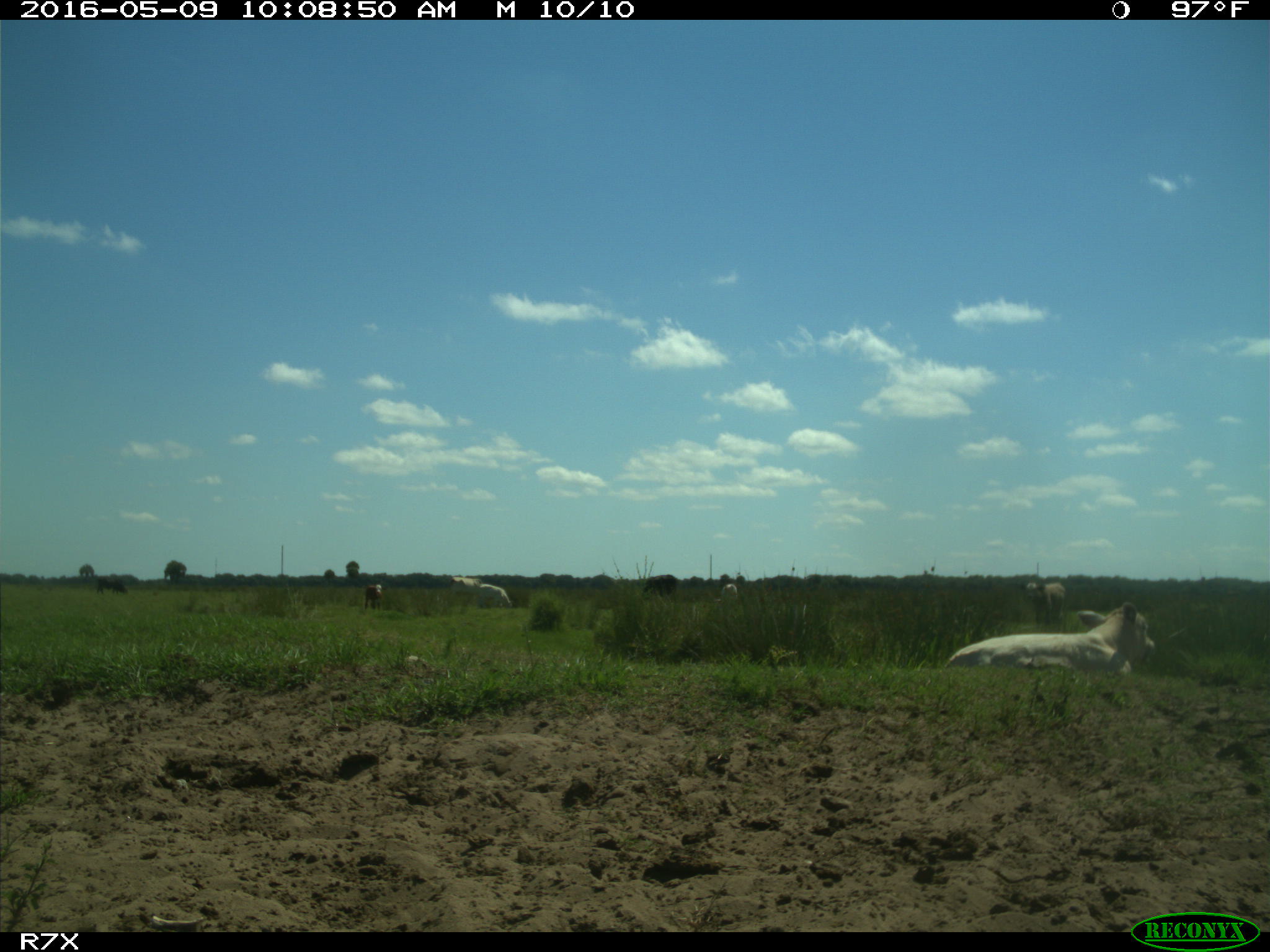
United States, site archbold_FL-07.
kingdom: Animalia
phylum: Chordata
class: Mammalia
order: Artiodactyla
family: Bovidae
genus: Bos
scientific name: Bos taurus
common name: domestic cow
Bos taurus (domestic cow).